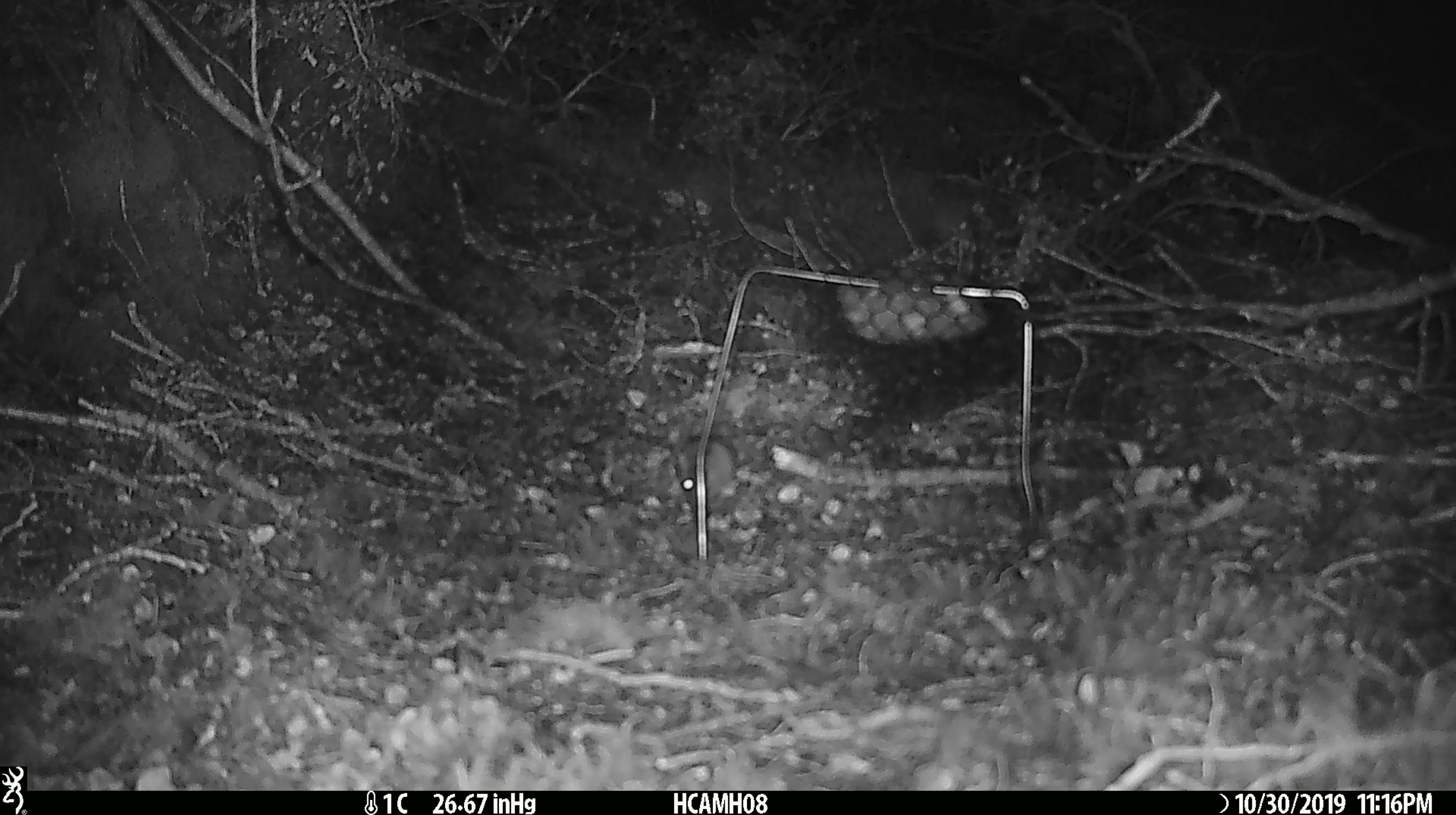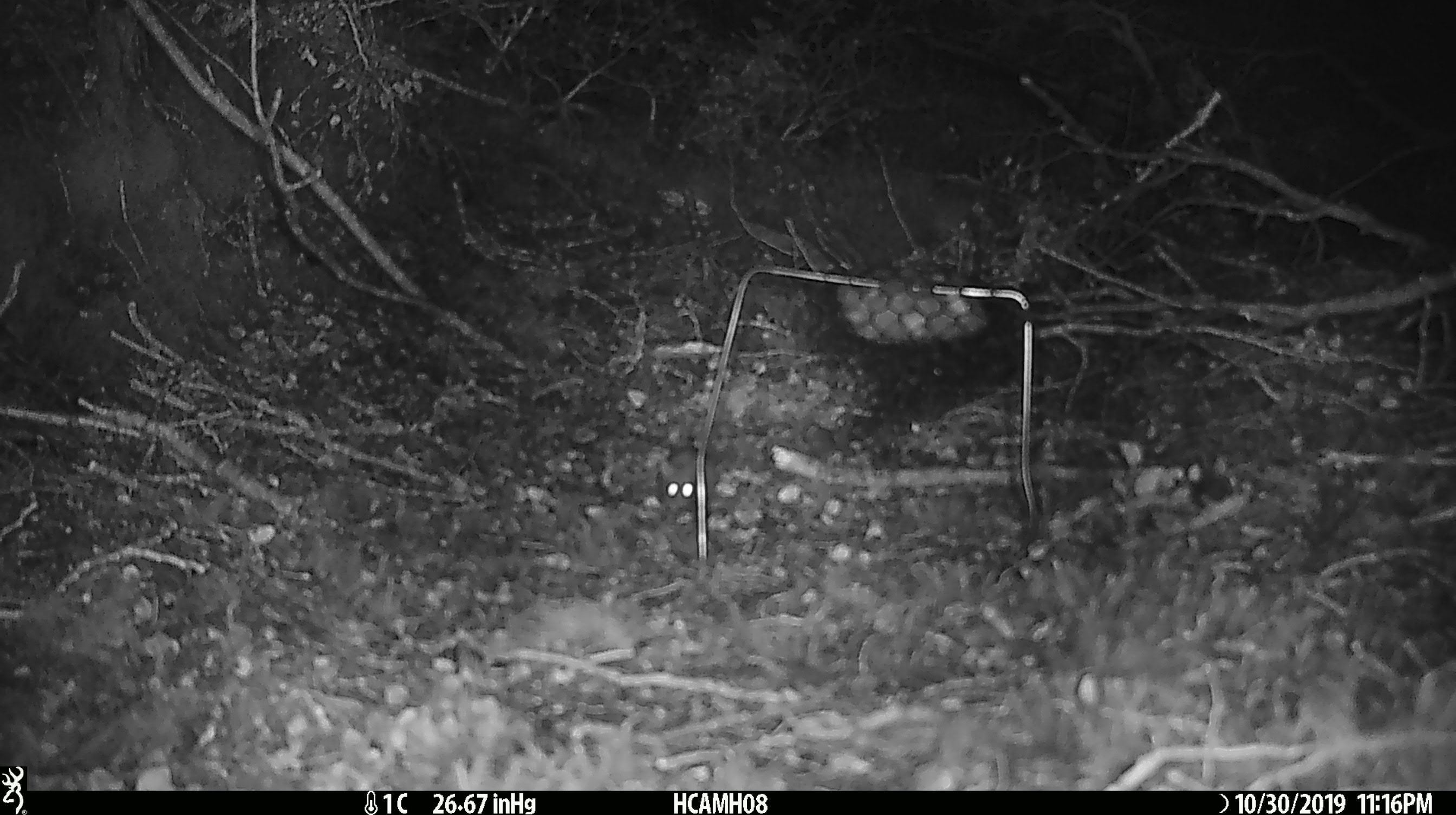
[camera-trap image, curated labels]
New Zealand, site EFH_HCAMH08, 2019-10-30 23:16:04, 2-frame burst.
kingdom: Animalia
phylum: Chordata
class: Mammalia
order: Rodentia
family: Muridae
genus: Mus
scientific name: Mus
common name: mouse